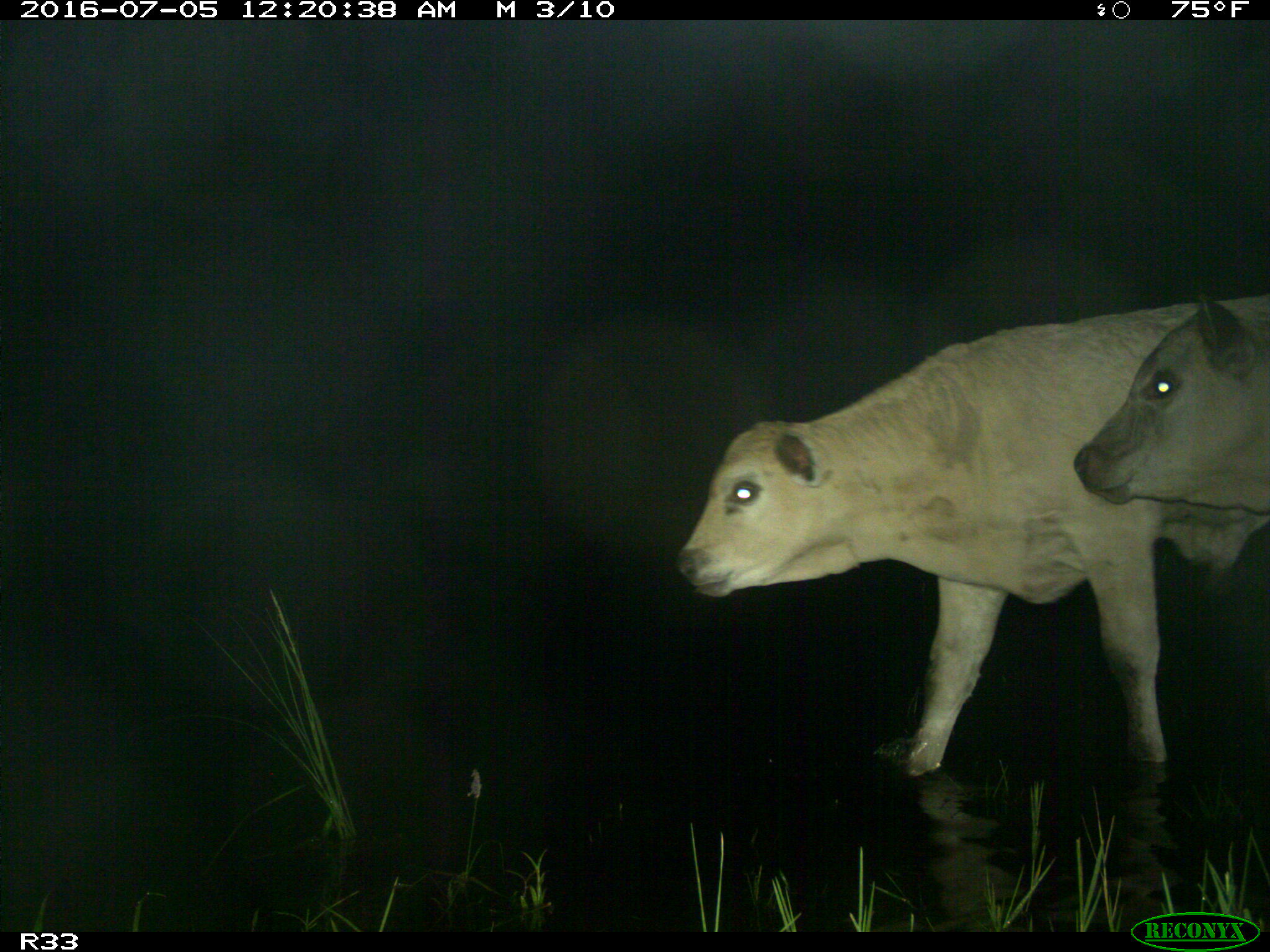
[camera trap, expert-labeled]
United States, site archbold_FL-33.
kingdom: Animalia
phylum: Chordata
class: Mammalia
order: Artiodactyla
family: Bovidae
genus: Bos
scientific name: Bos taurus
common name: domestic cow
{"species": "Bos taurus (domestic cow)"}